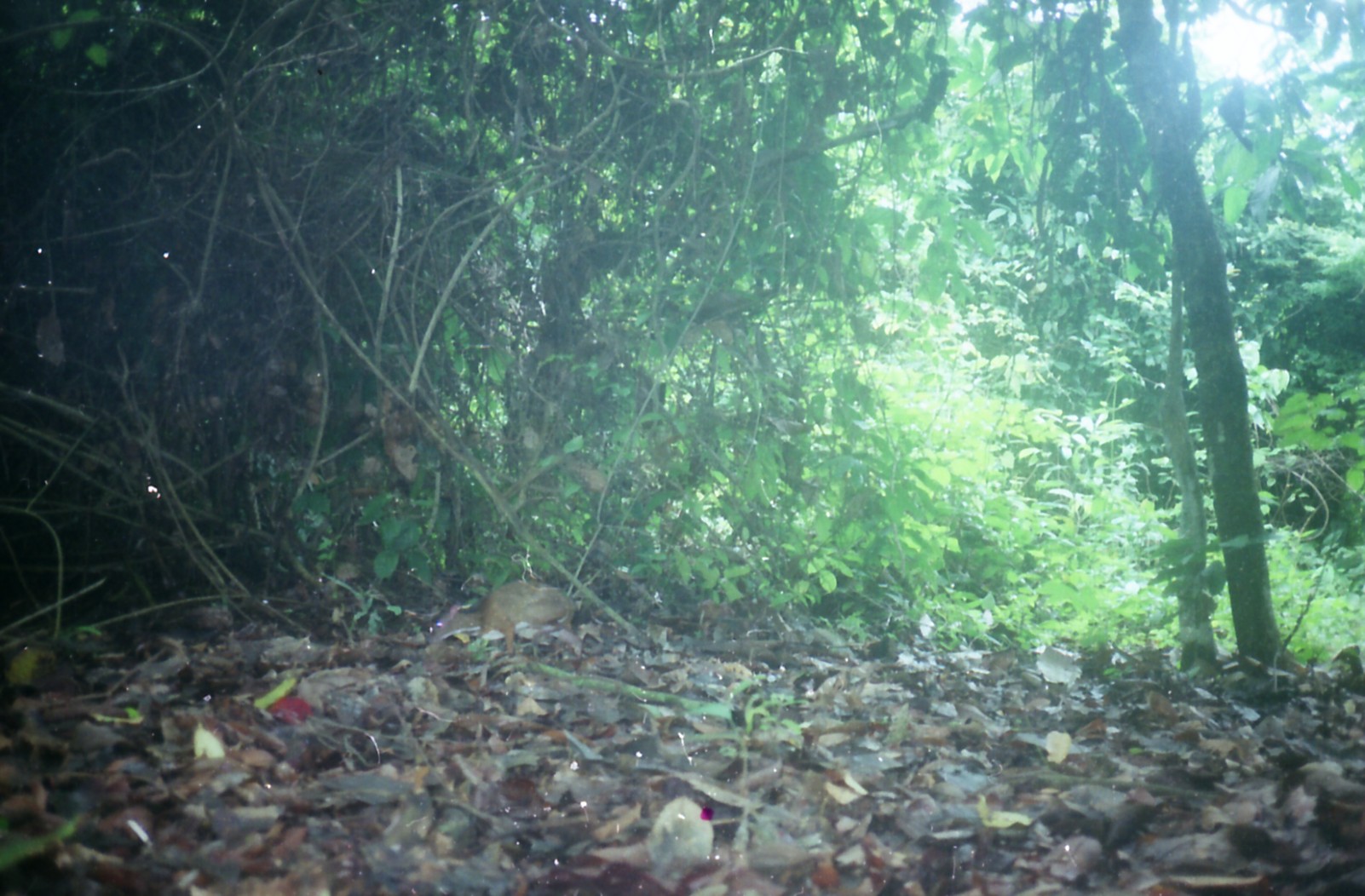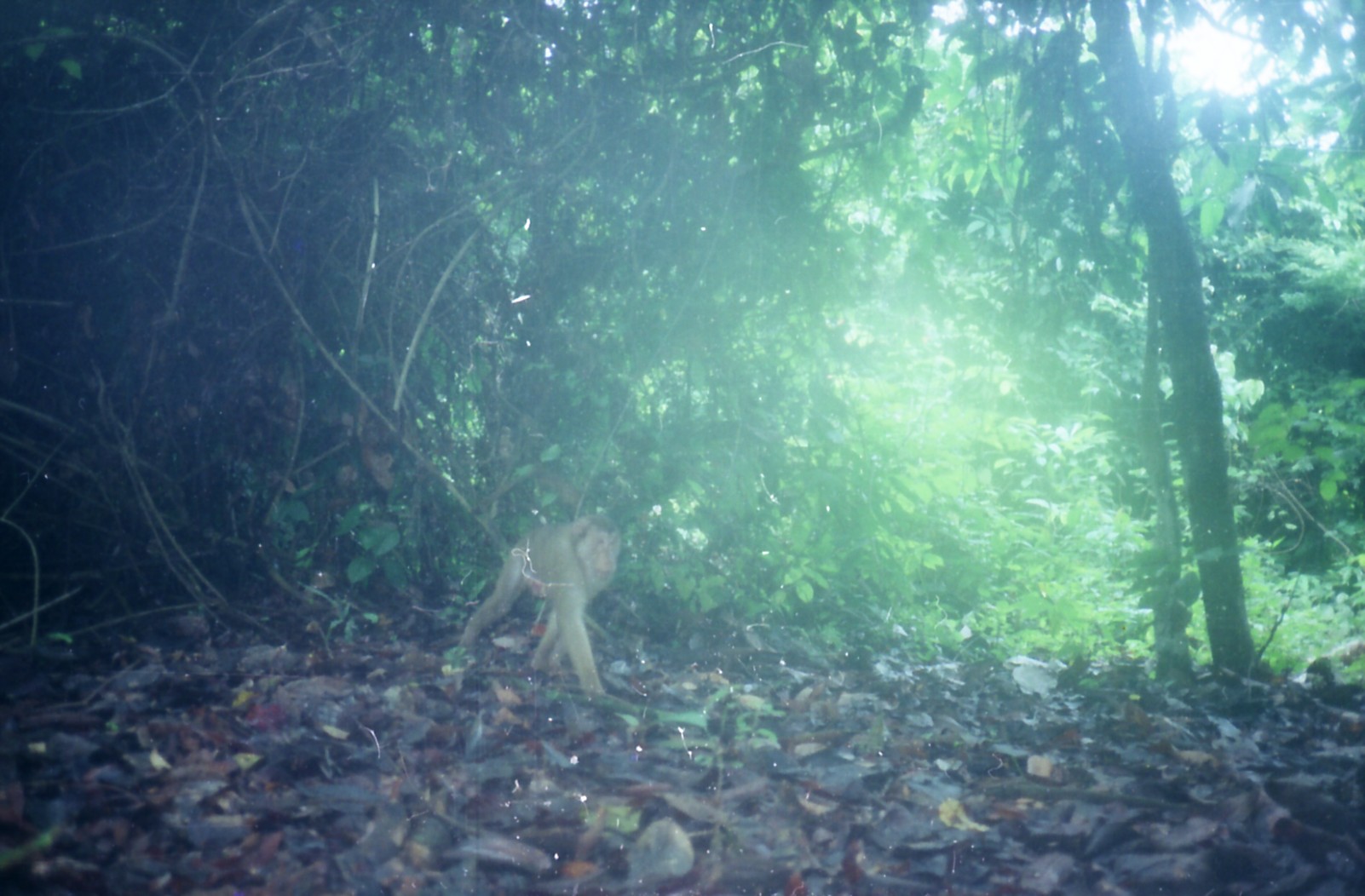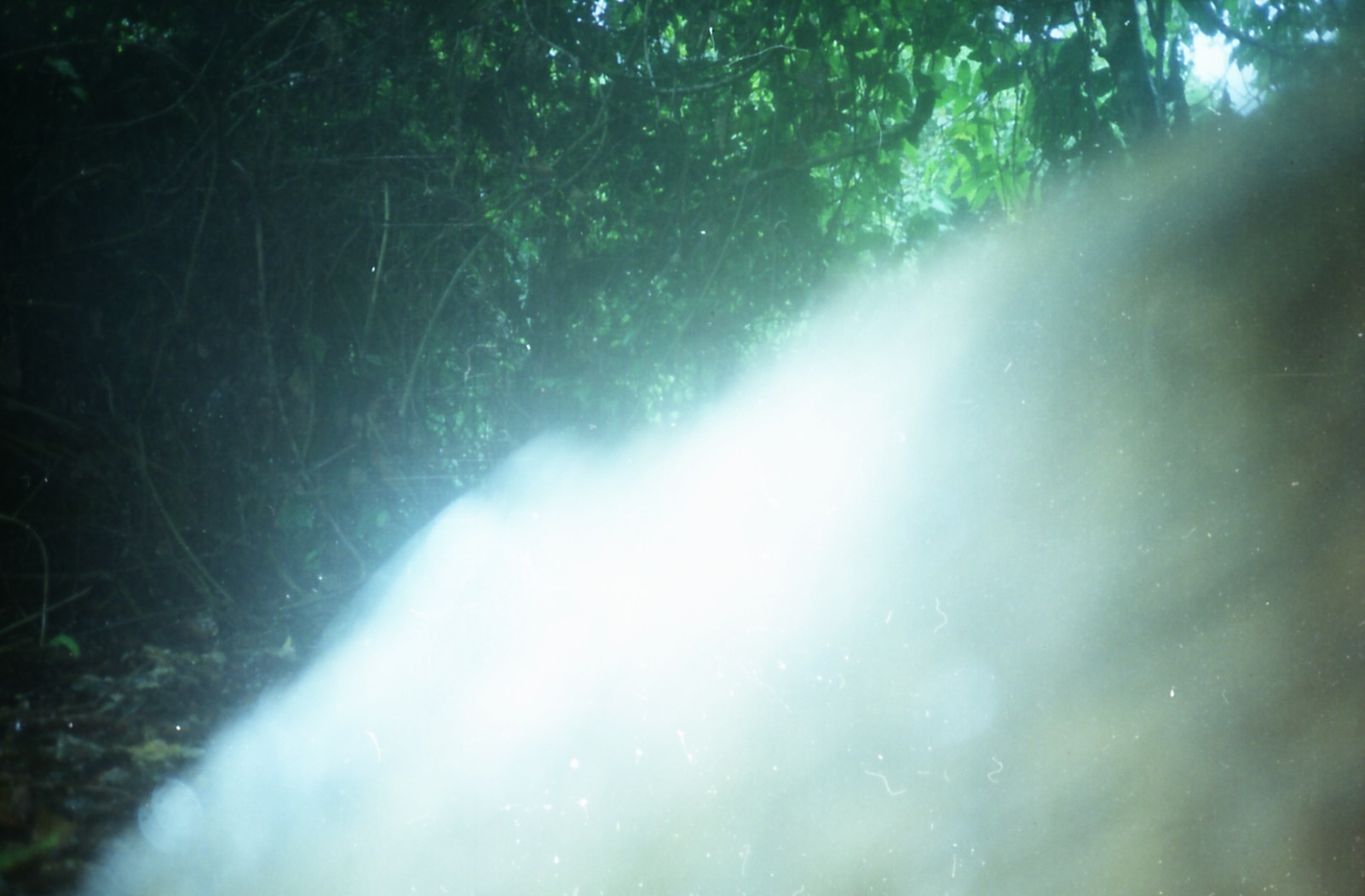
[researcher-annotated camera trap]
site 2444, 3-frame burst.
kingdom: Animalia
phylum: Chordata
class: Mammalia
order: Artiodactyla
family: Tragulidae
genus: Tragulus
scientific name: Tragulus napu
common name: greater oriental chevrotain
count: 1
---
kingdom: Animalia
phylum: Chordata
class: Mammalia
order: Primates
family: Cercopithecidae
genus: Macaca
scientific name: Macaca nemestrina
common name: southern pig-tailed macaque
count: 1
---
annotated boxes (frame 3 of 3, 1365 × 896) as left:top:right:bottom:
unknown: 73:64:1365:896